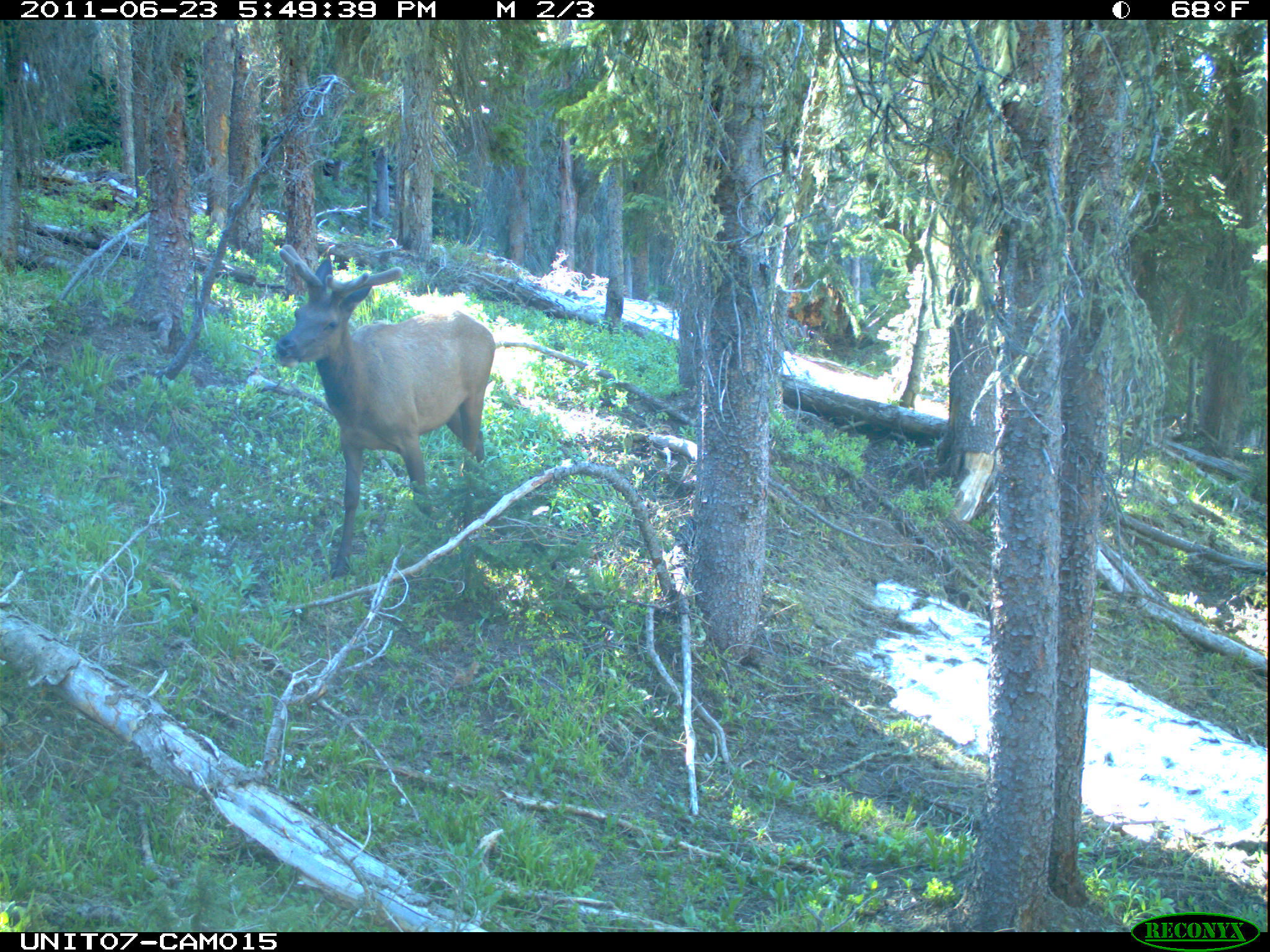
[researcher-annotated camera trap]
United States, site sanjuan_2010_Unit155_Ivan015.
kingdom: Animalia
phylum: Chordata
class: Mammalia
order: Artiodactyla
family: Cervidae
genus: Cervus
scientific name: Cervus elaphus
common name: red deer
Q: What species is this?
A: Cervus elaphus (red deer).